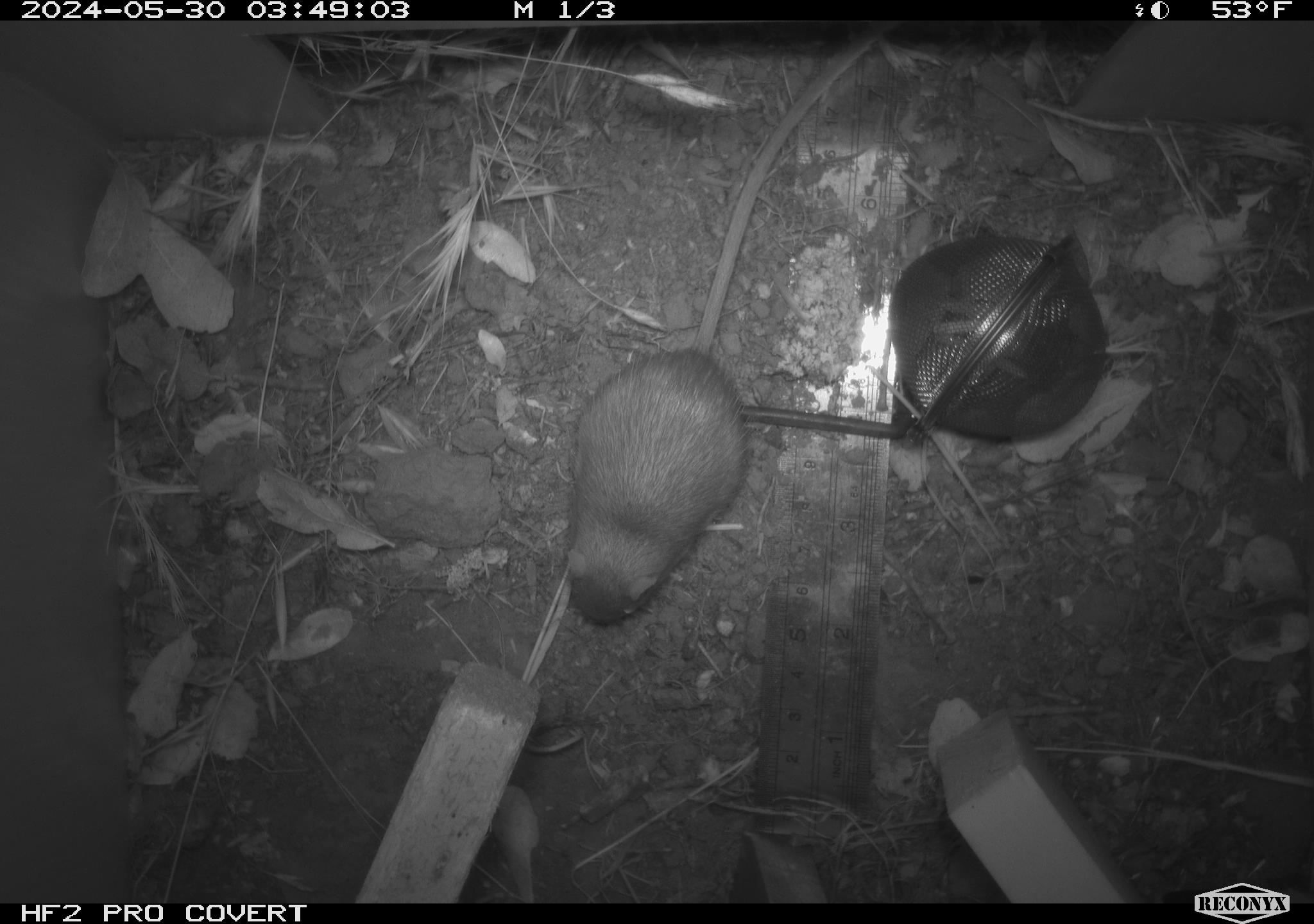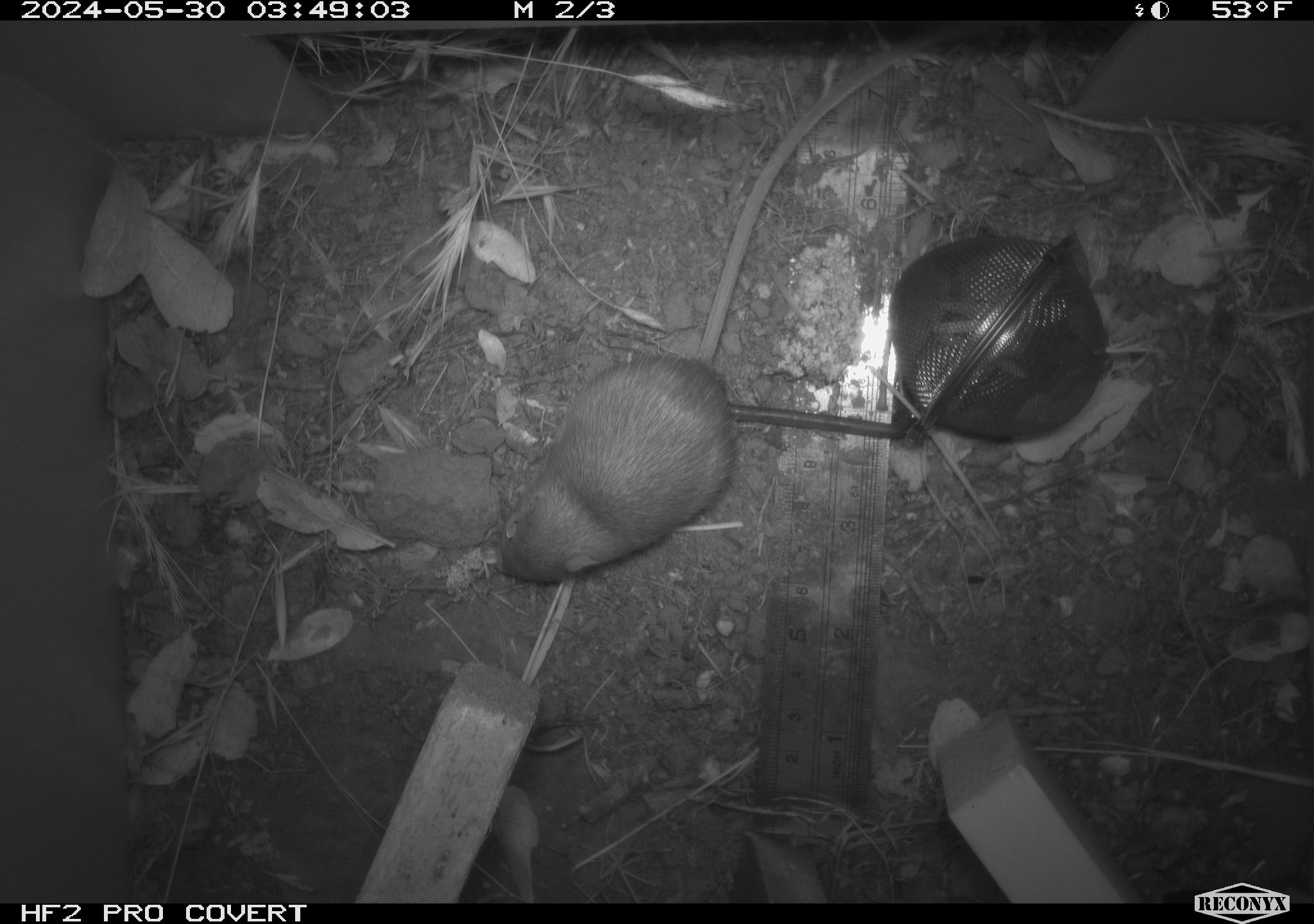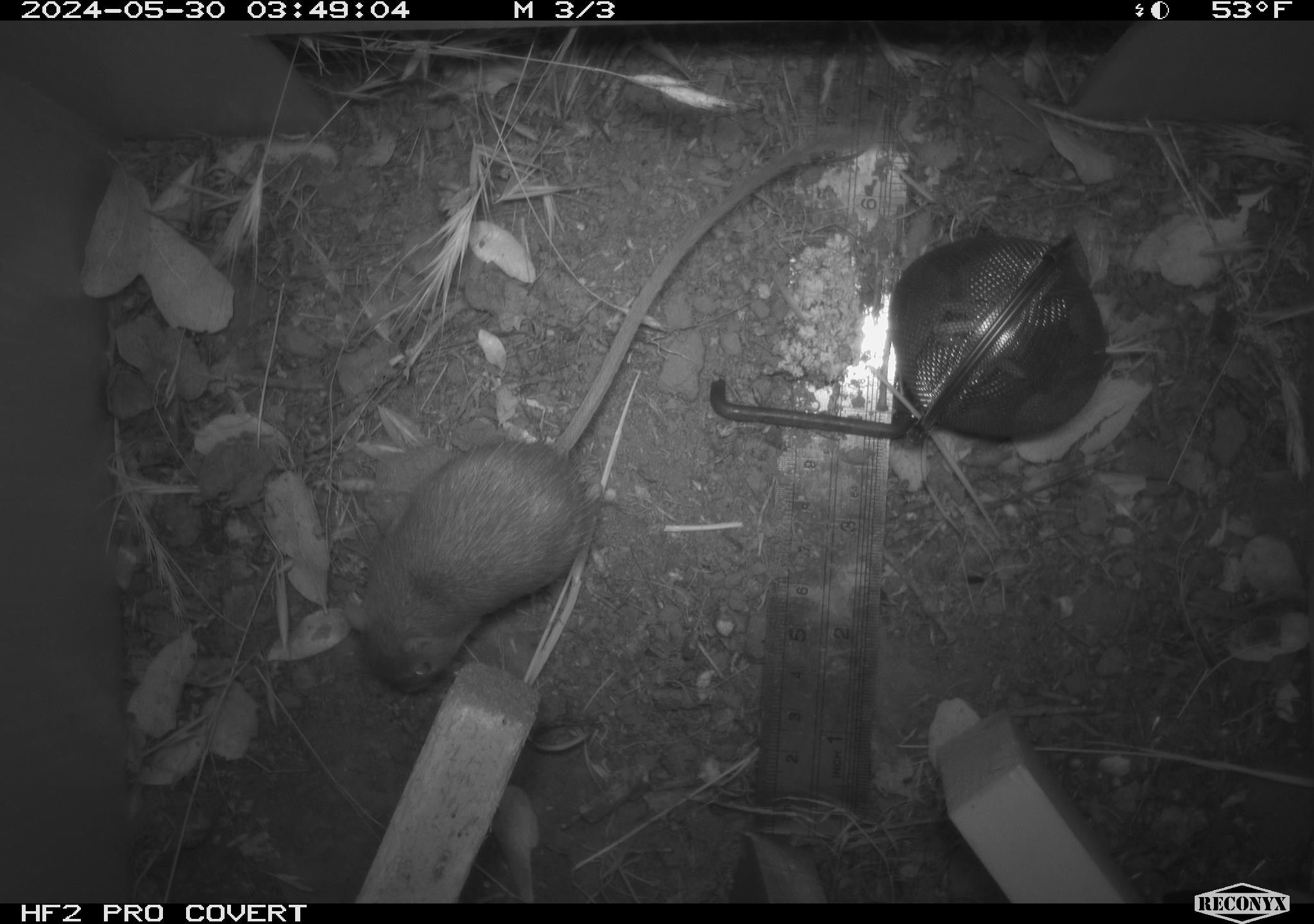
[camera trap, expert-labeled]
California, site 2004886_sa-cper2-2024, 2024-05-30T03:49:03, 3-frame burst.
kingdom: Animalia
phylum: Chordata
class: Mammalia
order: Rodentia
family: Heteromyidae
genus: Dipodomys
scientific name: Dipodomys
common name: kangaroo rats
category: dipodomys species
Dipodomys species (kangaroo rats) (Dipodomys).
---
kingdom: Animalia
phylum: Chordata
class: Mammalia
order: Rodentia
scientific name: Rodentia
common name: rodent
Rodent (Rodentia).